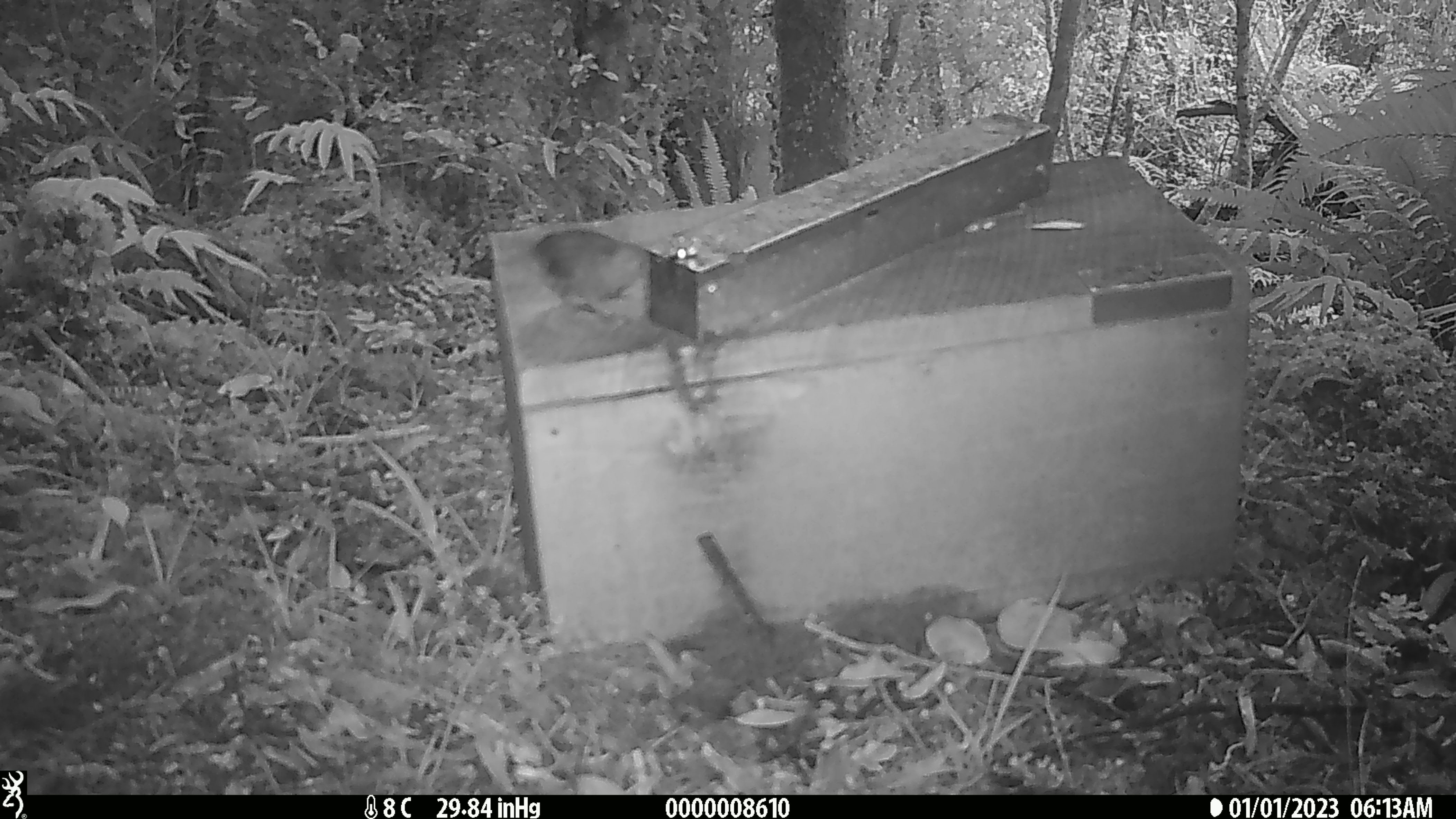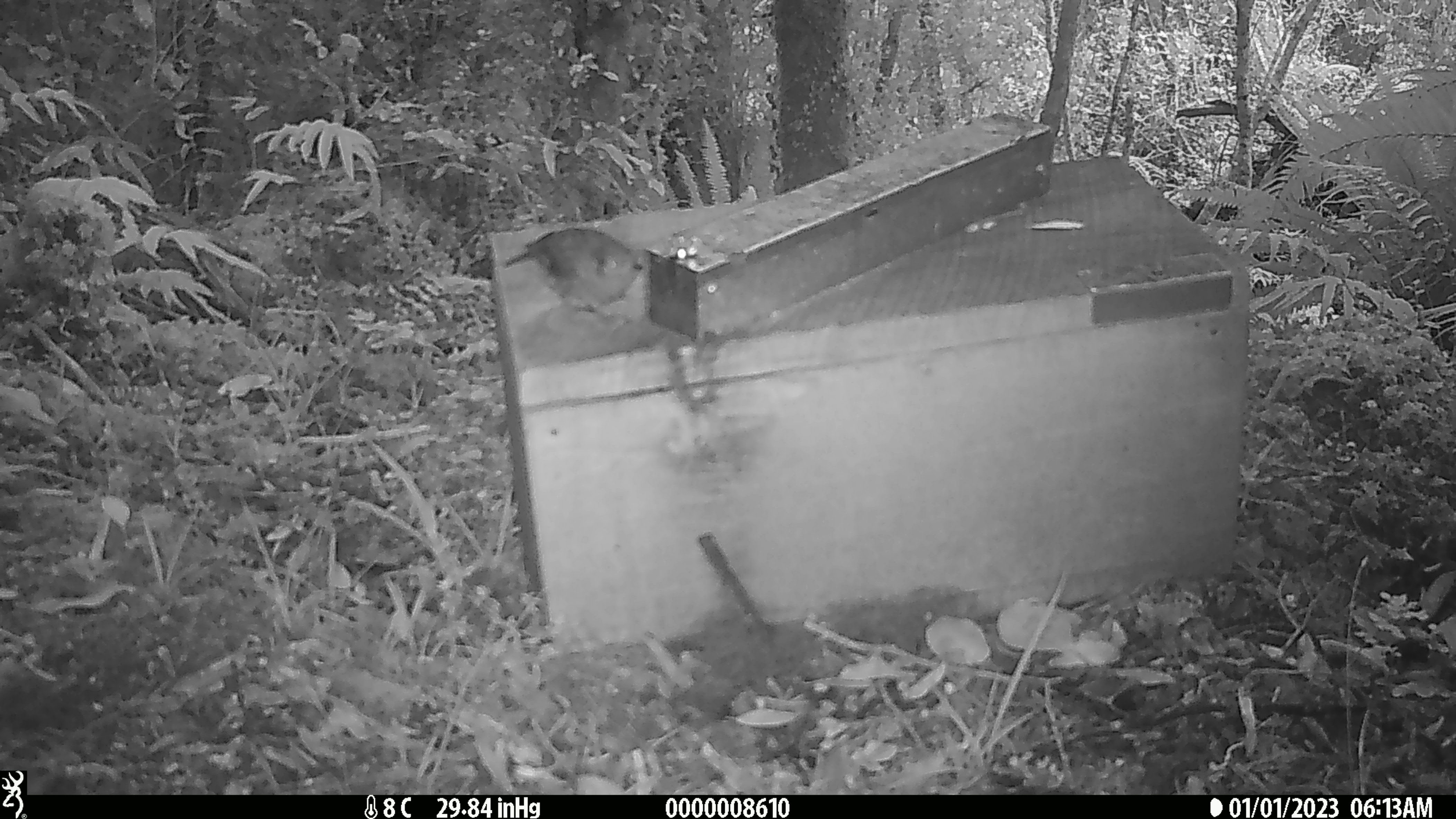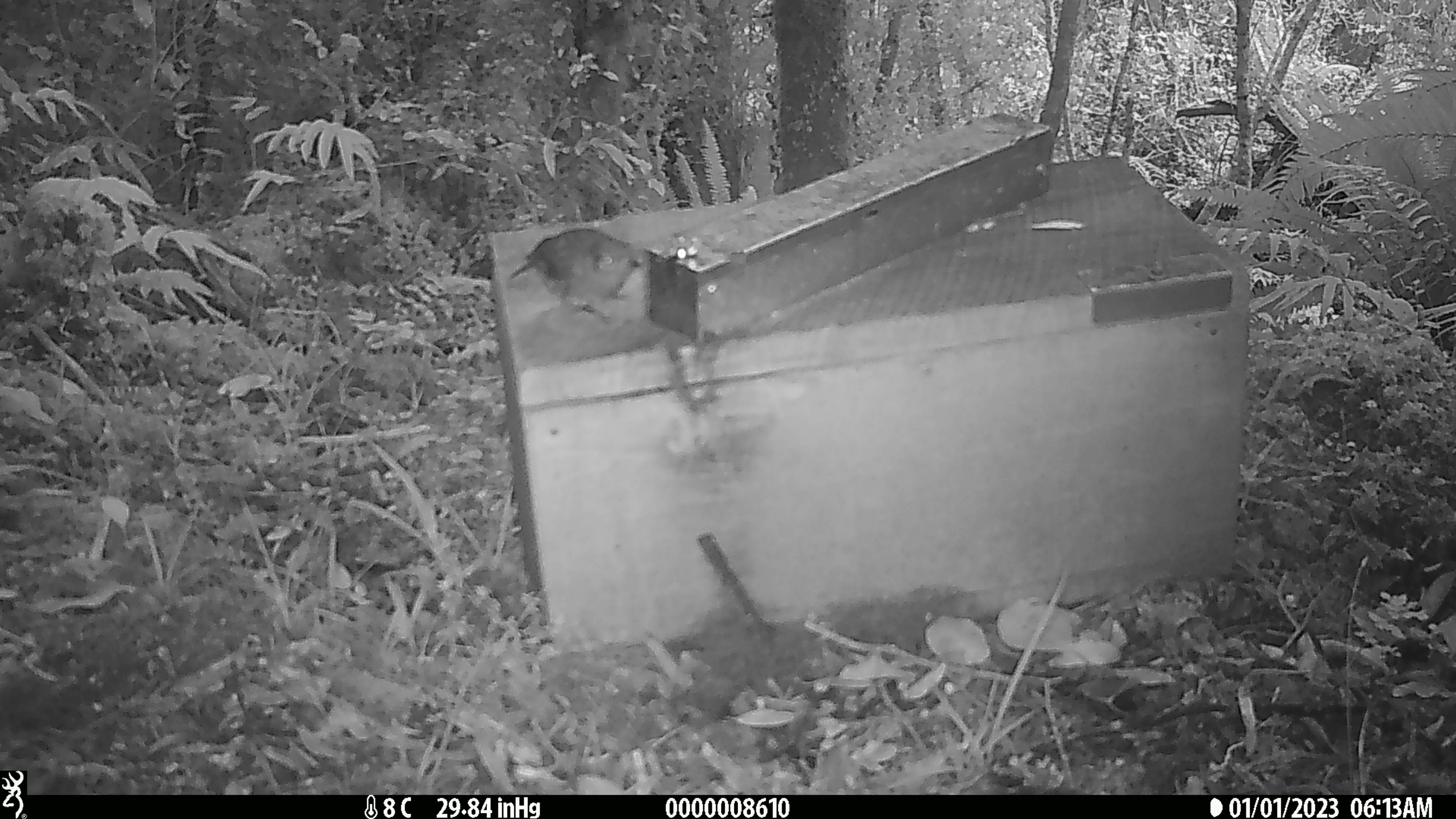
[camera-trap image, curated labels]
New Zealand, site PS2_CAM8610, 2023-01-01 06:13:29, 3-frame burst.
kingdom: Animalia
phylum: Chordata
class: Aves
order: Passeriformes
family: Petroicidae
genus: Petroica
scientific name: Petroica australis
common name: new zealand robin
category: robin